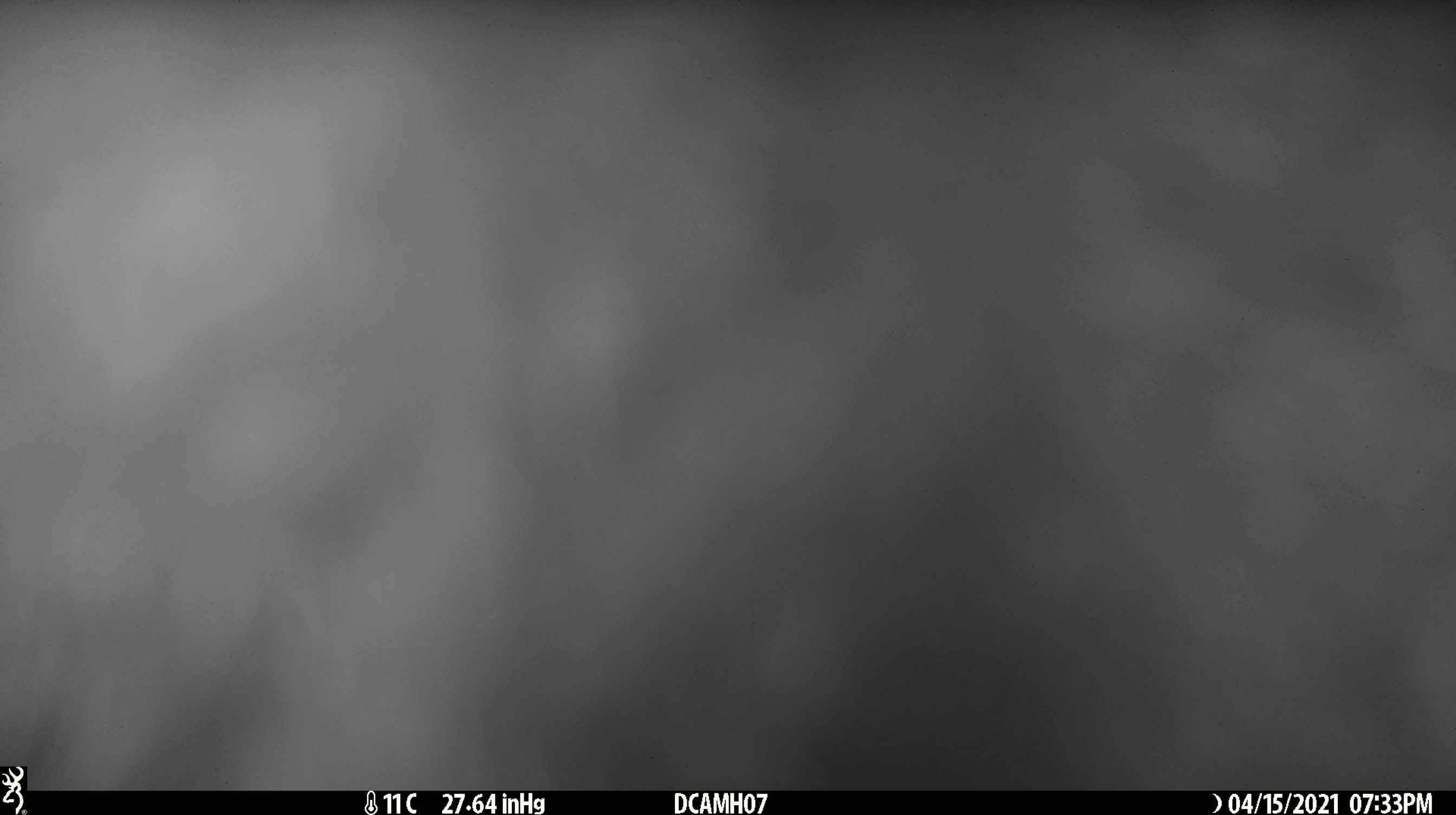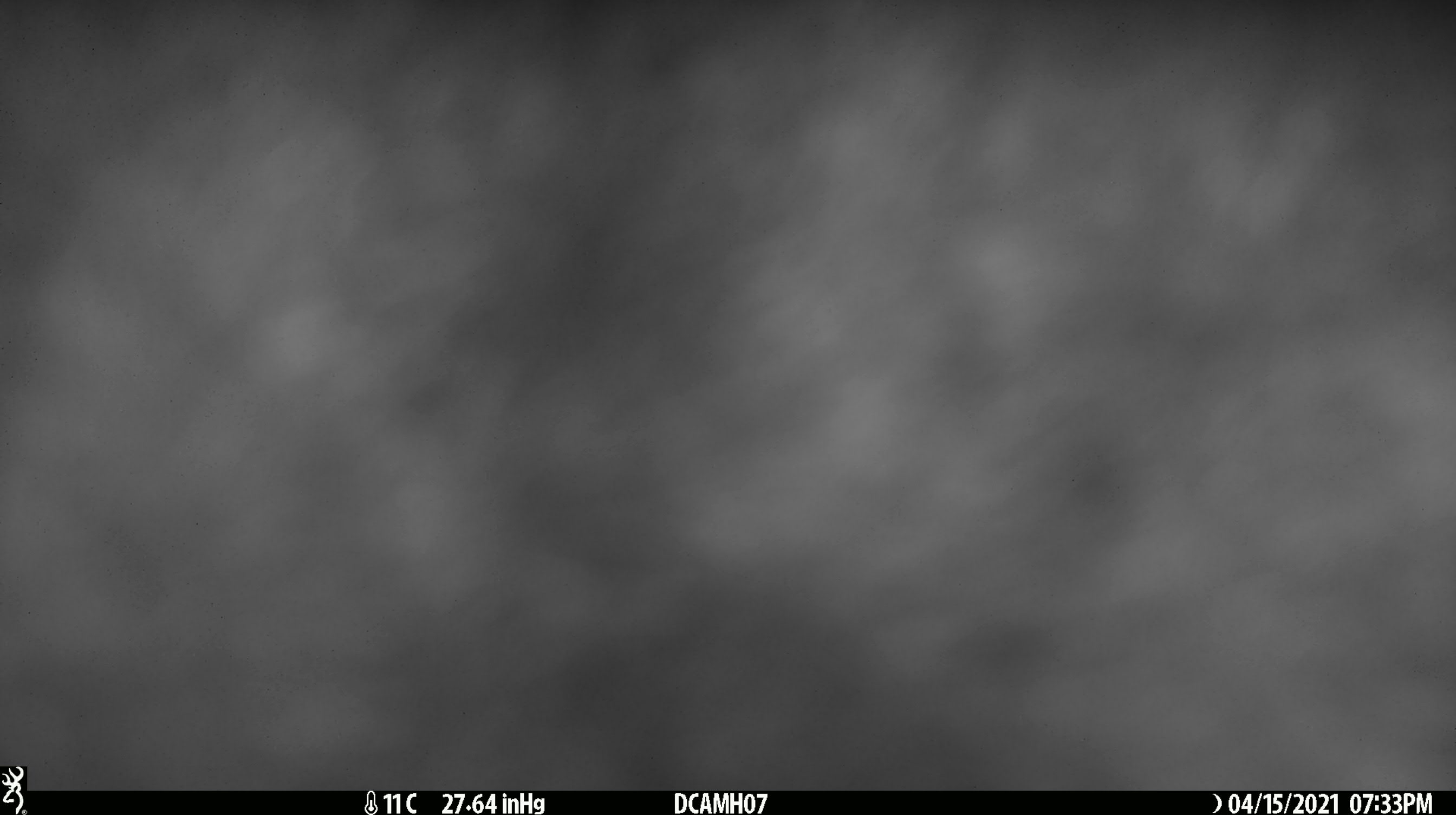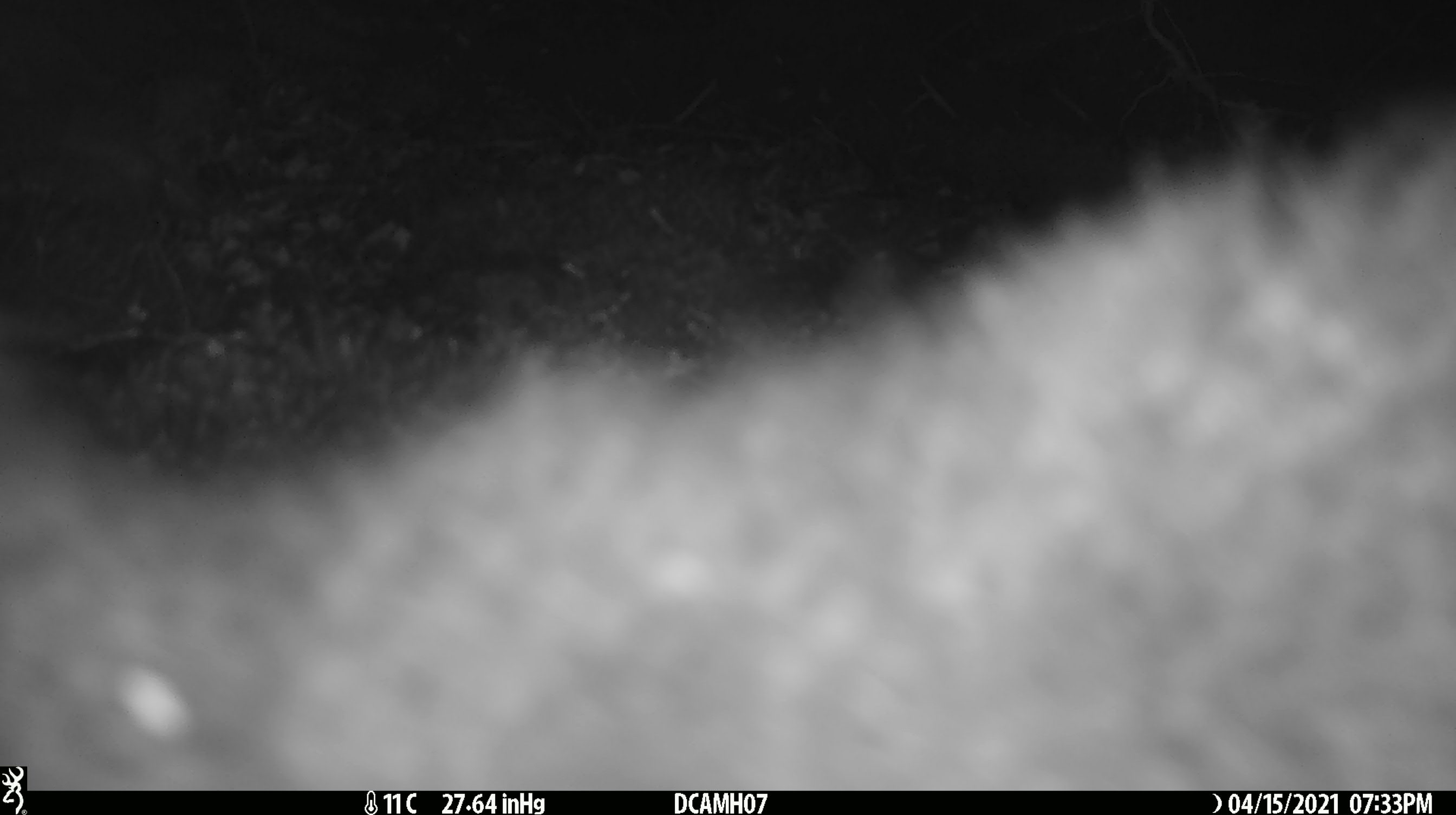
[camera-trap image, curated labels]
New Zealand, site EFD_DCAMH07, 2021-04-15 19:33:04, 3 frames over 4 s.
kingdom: Animalia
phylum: Chordata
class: Mammalia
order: Diprotodontia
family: Phalangeridae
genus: Trichosurus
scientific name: Trichosurus vulpecula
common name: common brushtail possum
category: possum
Possum (common brushtail possum) (Trichosurus vulpecula).